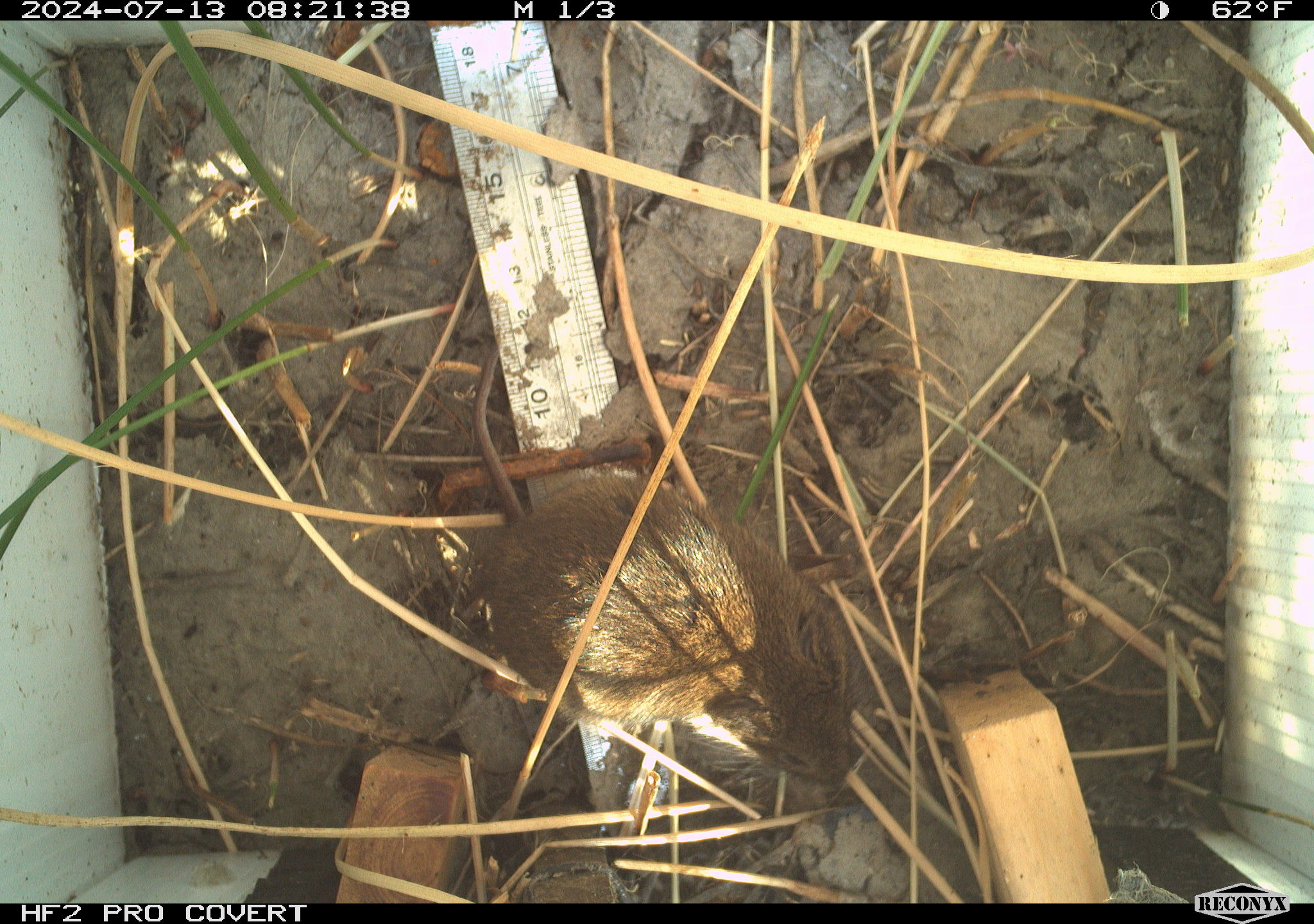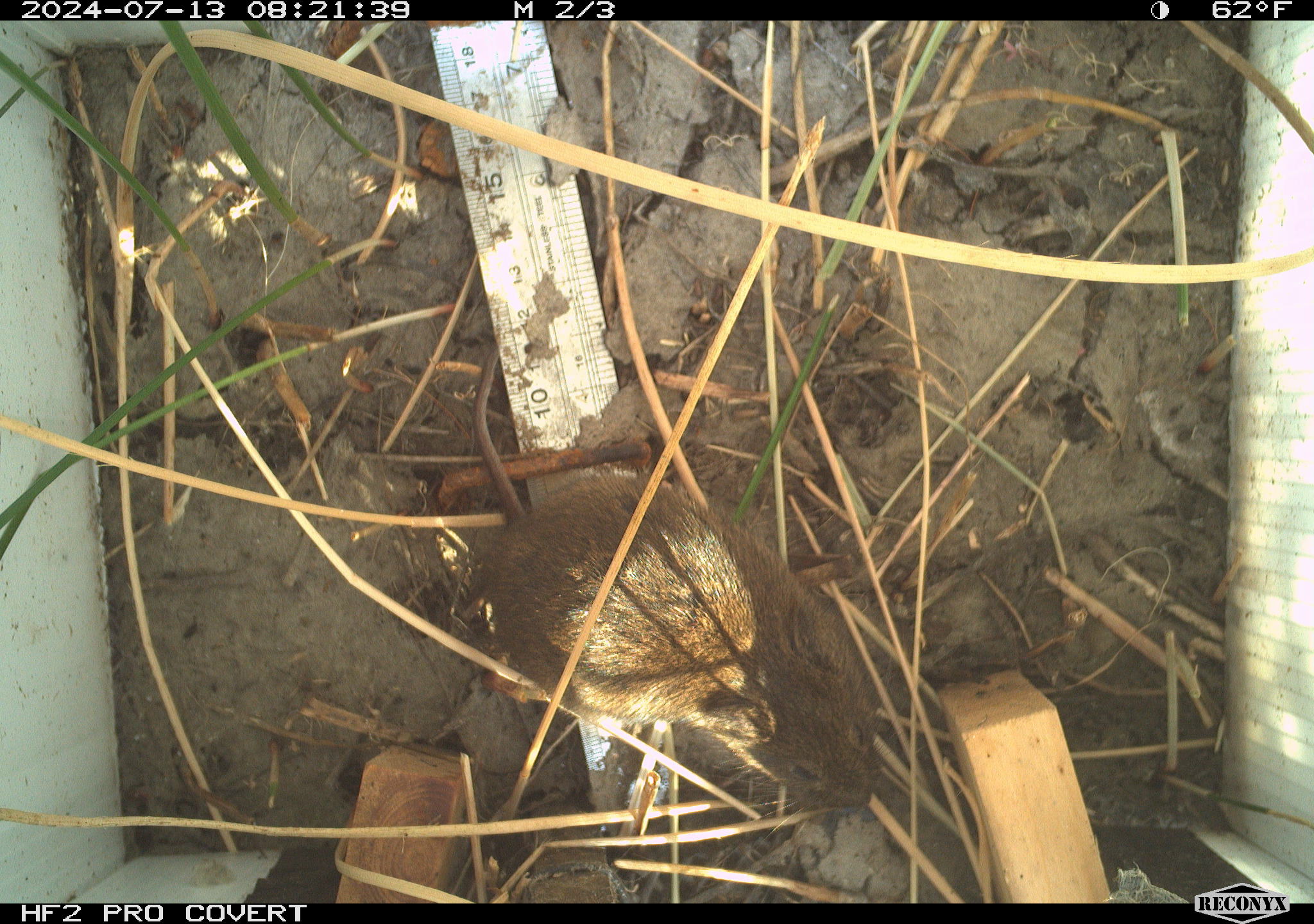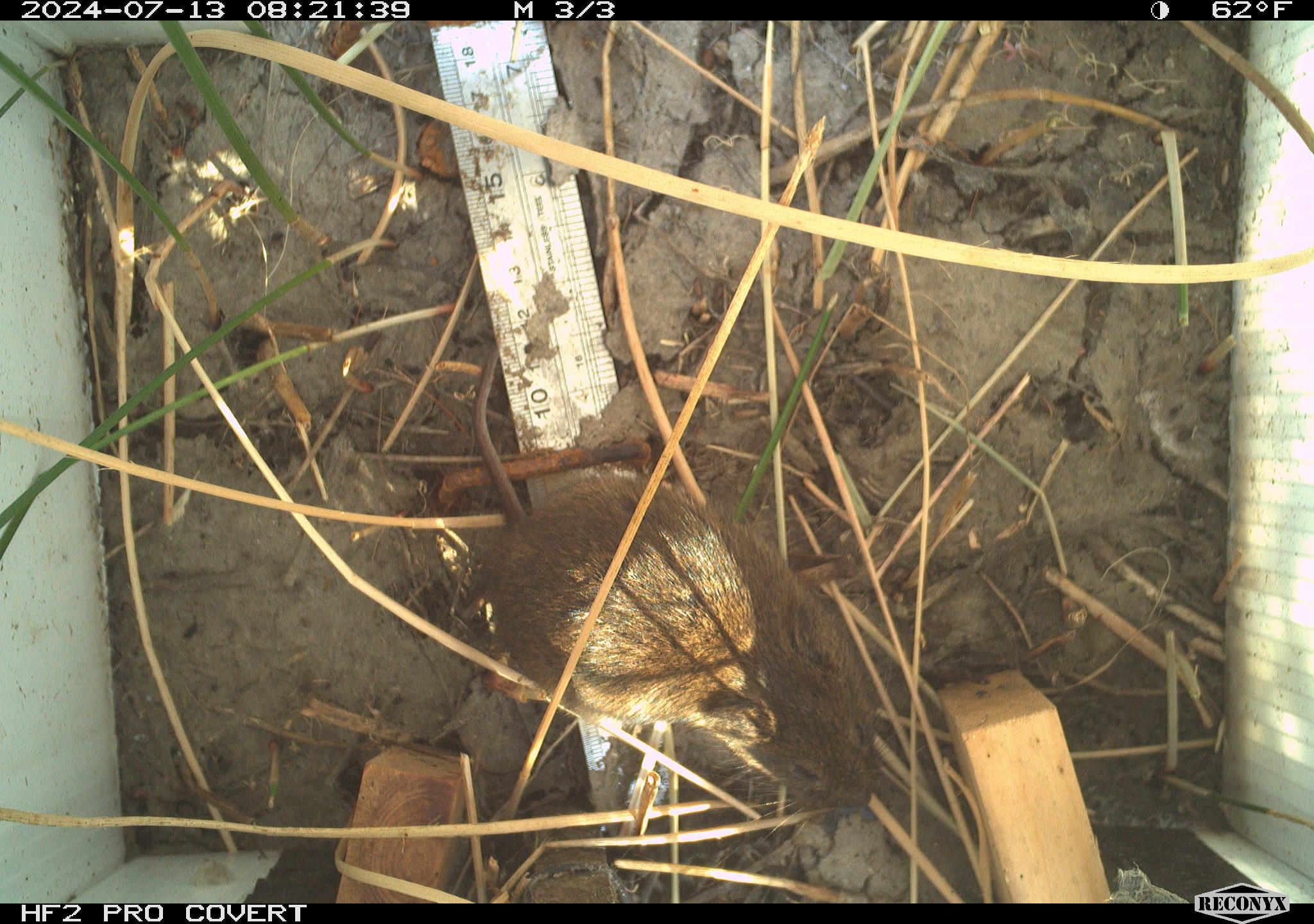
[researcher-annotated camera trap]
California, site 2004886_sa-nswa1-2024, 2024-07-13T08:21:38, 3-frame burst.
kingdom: Animalia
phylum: Chordata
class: Mammalia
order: Rodentia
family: Cricetidae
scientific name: Arvicolinae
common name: voles, lemmings, and muskrats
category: arvicolinae subfamily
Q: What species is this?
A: Arvicolinae subfamily (voles, lemmings, and muskrats) (Arvicolinae).